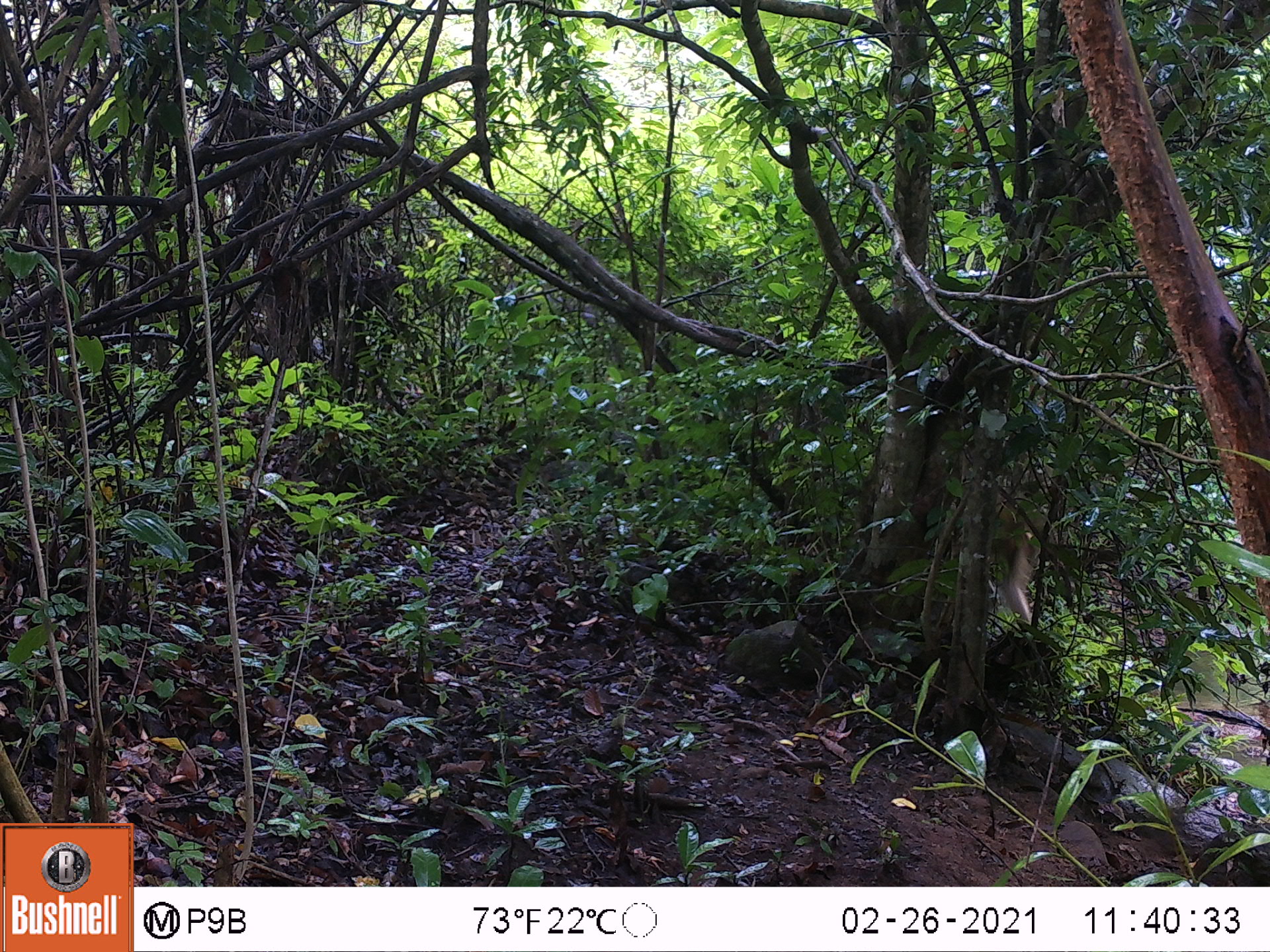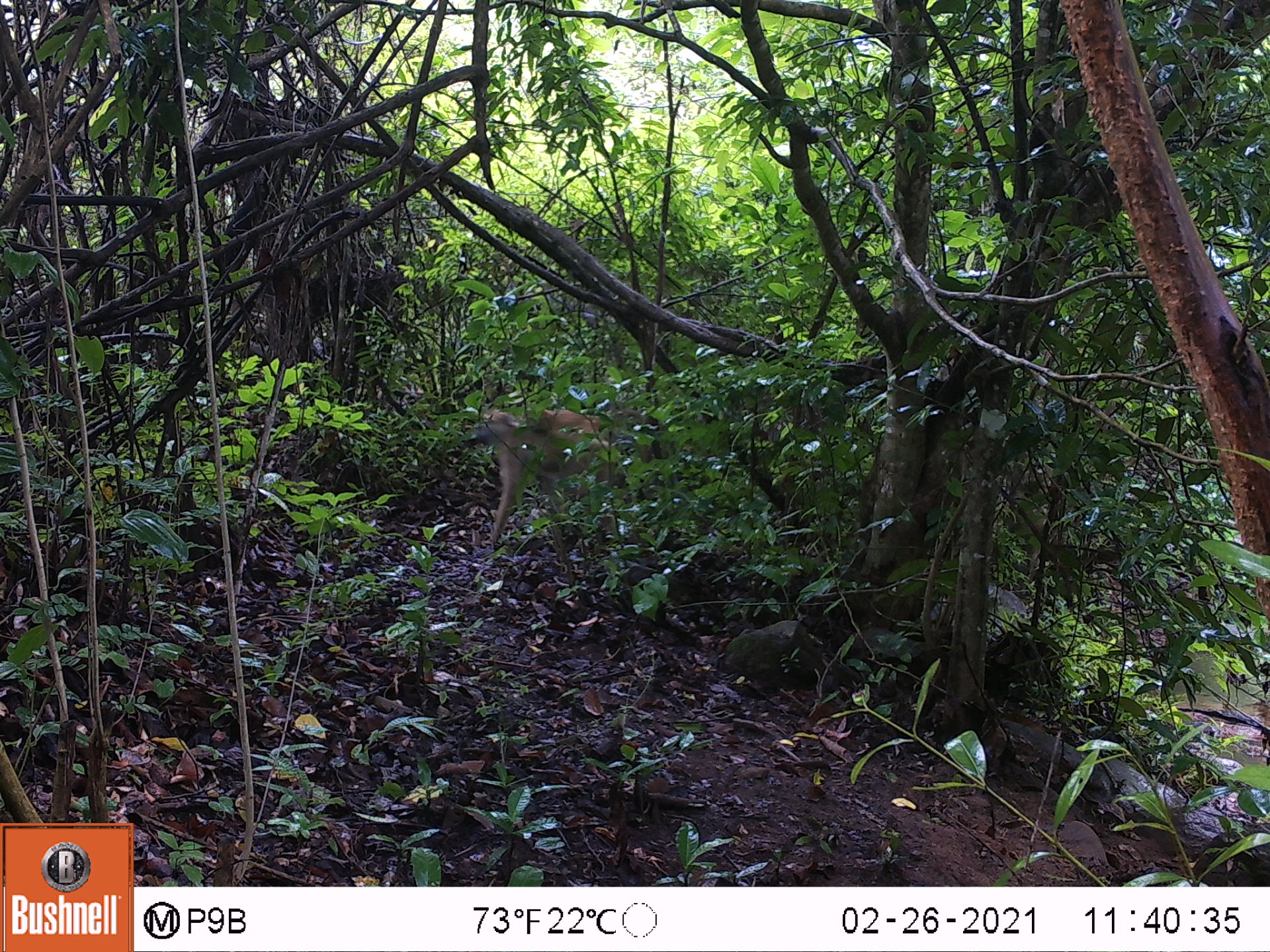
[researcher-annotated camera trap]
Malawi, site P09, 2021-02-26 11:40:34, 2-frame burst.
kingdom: Animalia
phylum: Chordata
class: Mammalia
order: Primates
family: Cercopithecidae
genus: Papio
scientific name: Papio cynocephalus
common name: yellow baboon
Yellow baboon (Papio cynocephalus), count 1.